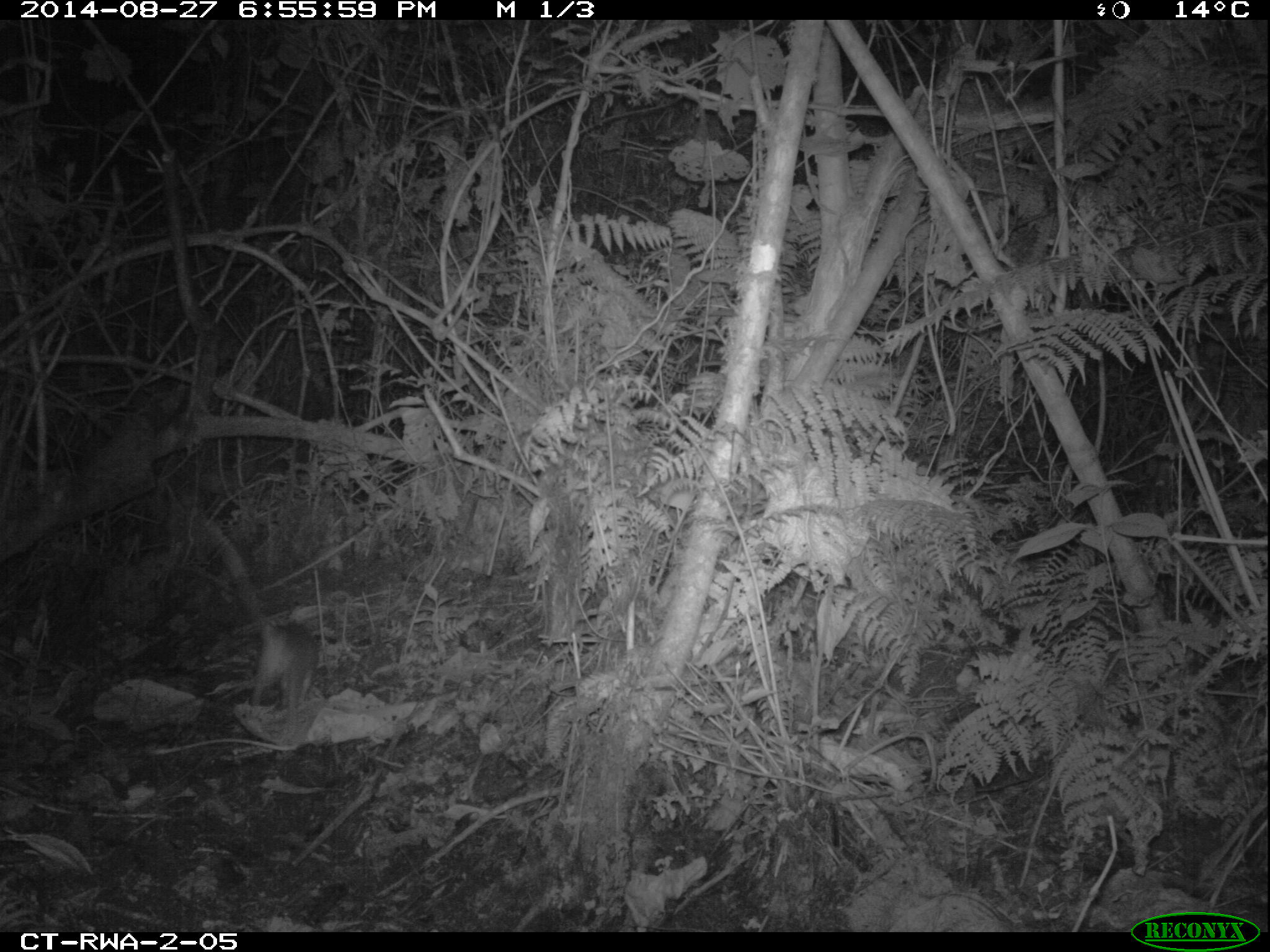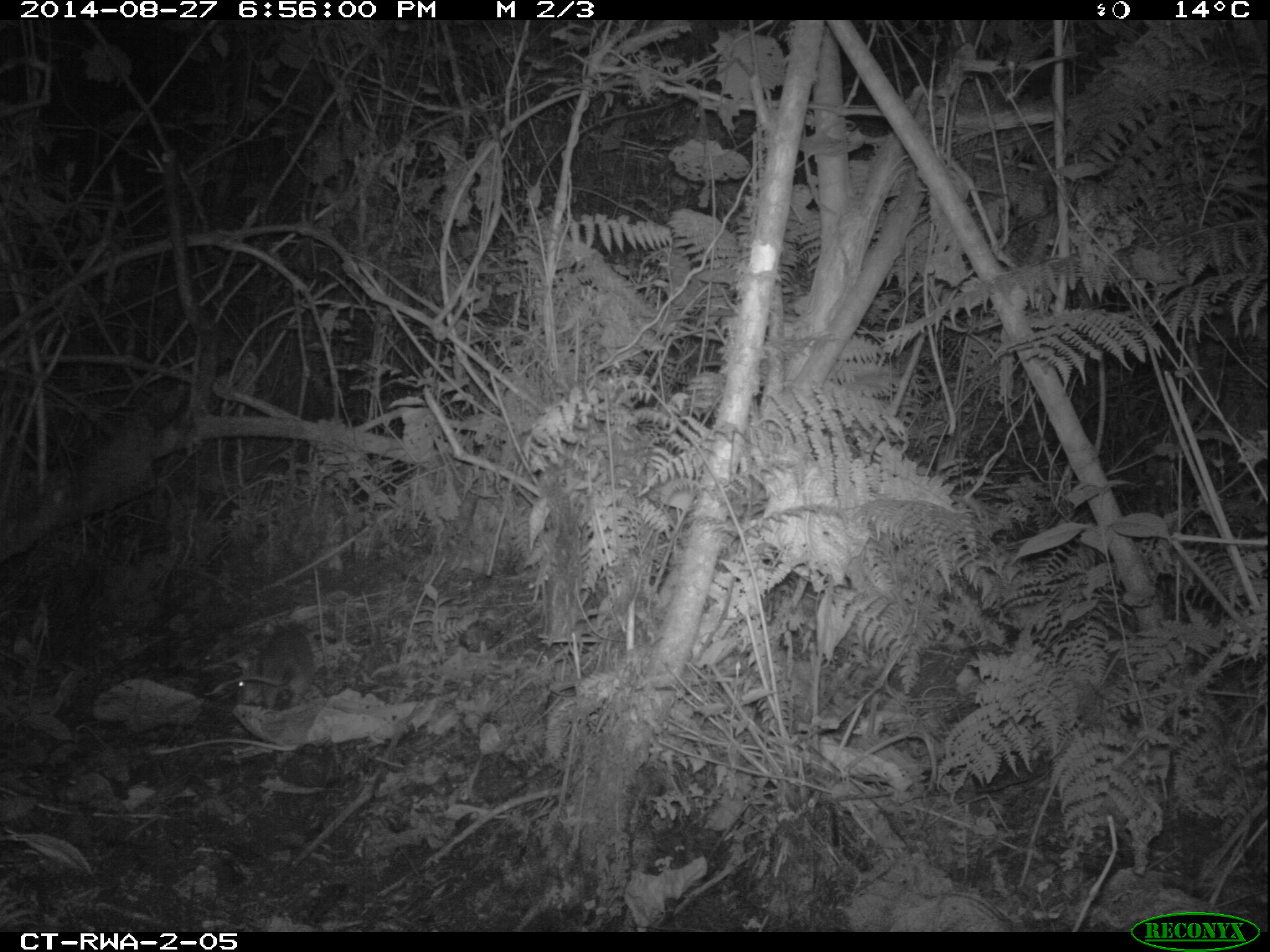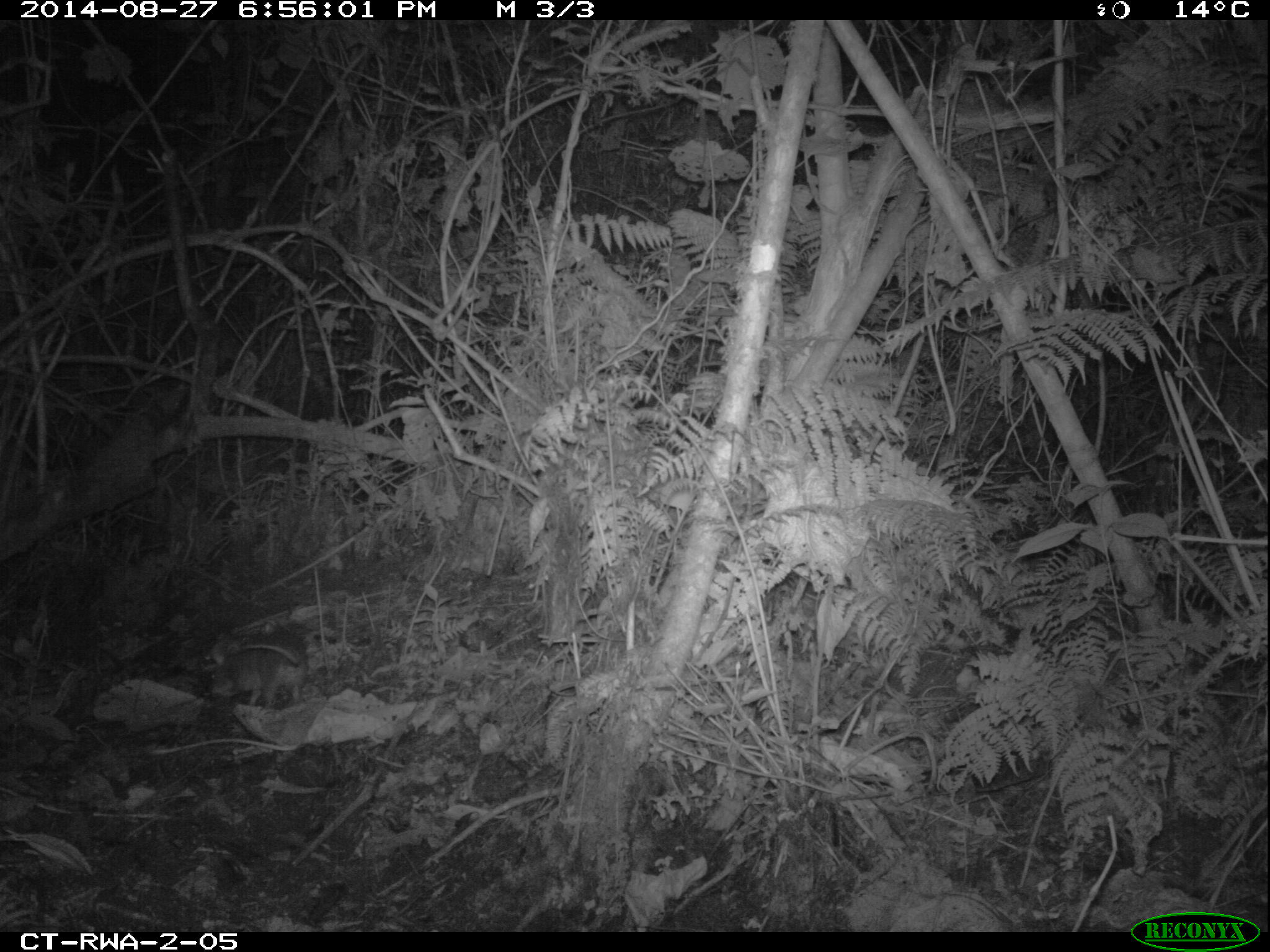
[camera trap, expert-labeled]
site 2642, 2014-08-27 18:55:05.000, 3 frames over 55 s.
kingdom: Animalia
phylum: Chordata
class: Mammalia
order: Rodentia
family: Nesomyidae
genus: Cricetomys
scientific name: Cricetomys gambianus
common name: african giant pouched rat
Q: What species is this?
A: Cricetomys gambianus (african giant pouched rat).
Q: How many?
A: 1.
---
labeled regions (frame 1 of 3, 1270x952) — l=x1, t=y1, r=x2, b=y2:
cricetomys gambianus: l=225, t=565, r=326, b=728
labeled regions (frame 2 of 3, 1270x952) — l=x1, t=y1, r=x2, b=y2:
cricetomys gambianus: l=200, t=625, r=319, b=715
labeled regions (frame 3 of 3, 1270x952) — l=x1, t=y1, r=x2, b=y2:
cricetomys gambianus: l=204, t=623, r=308, b=715